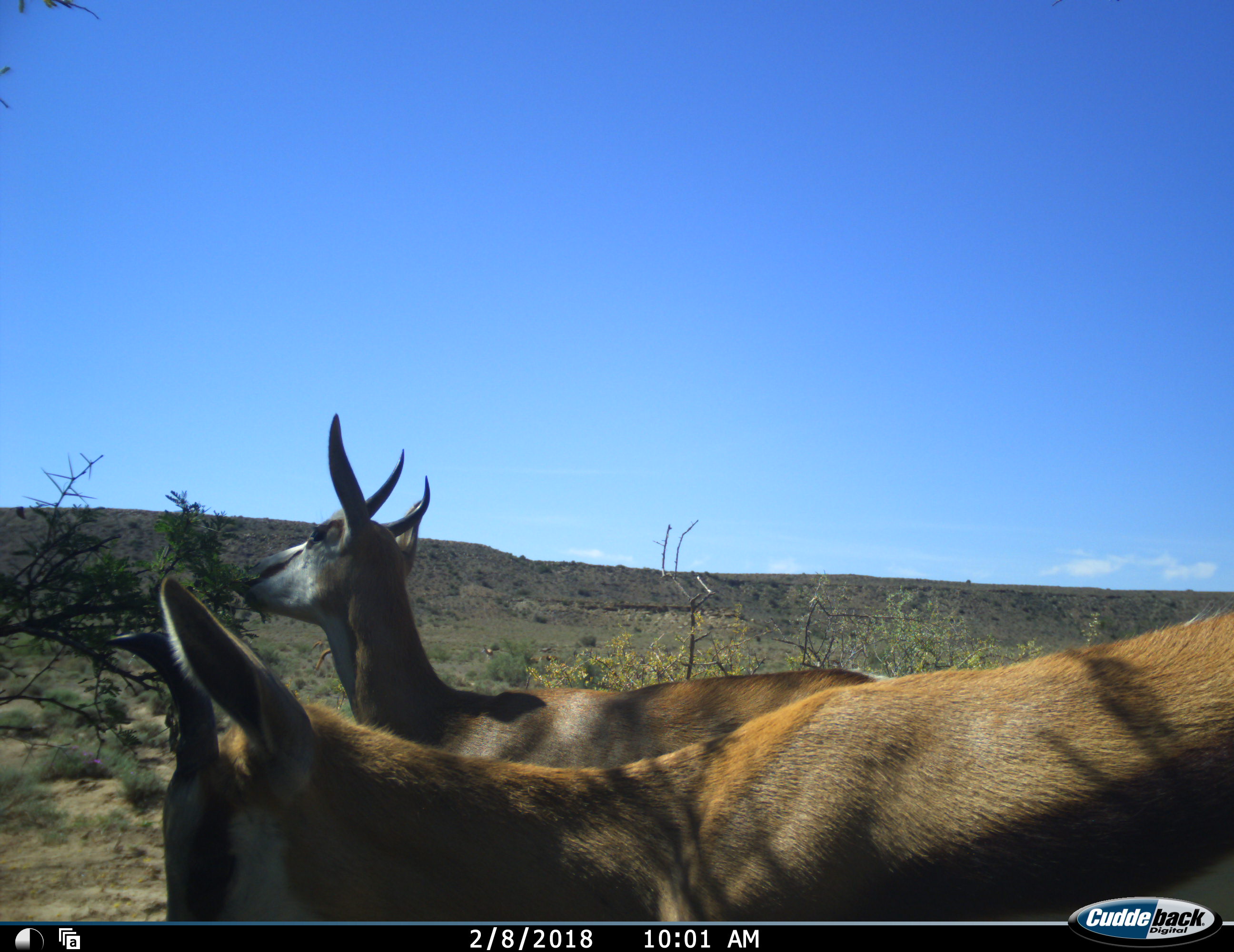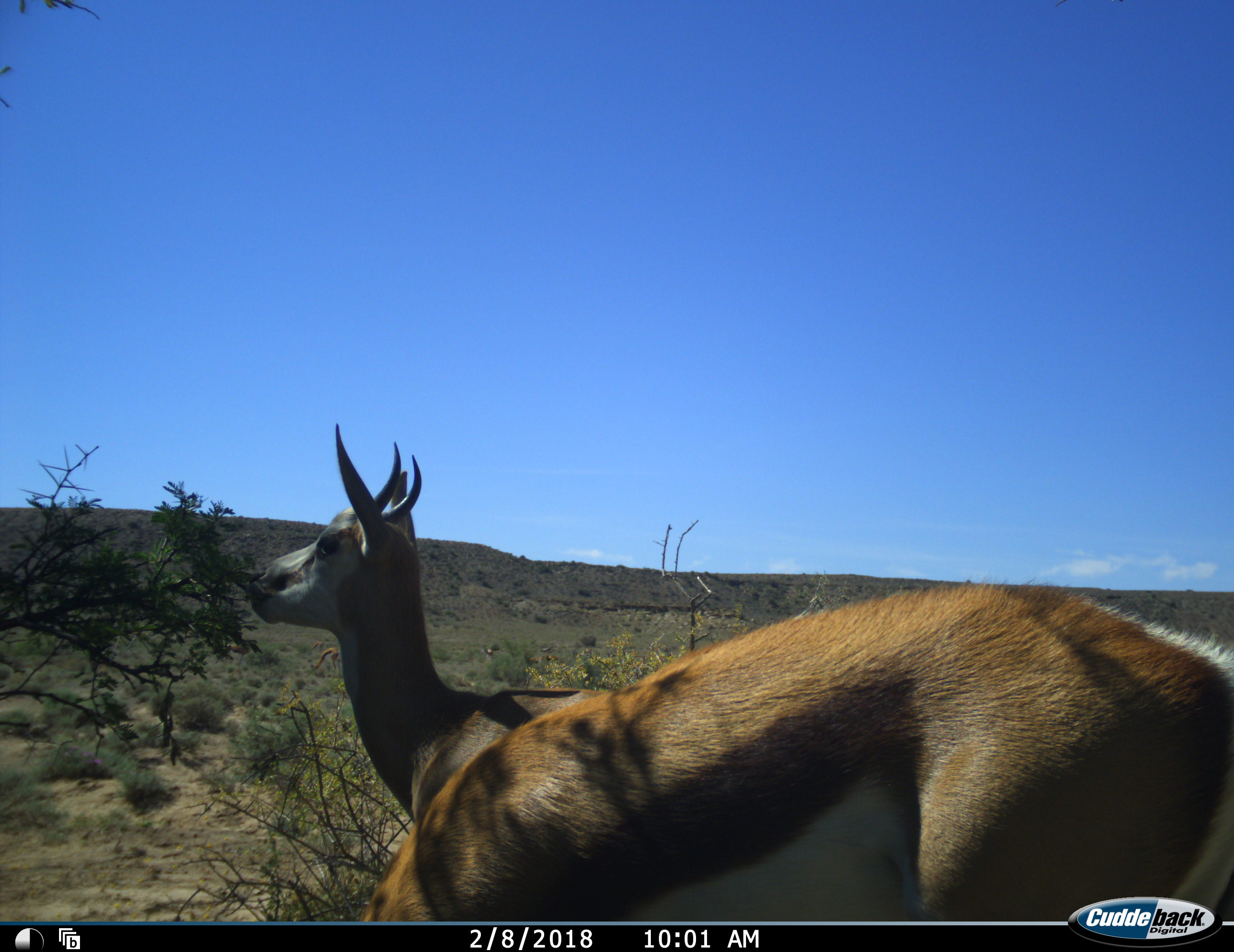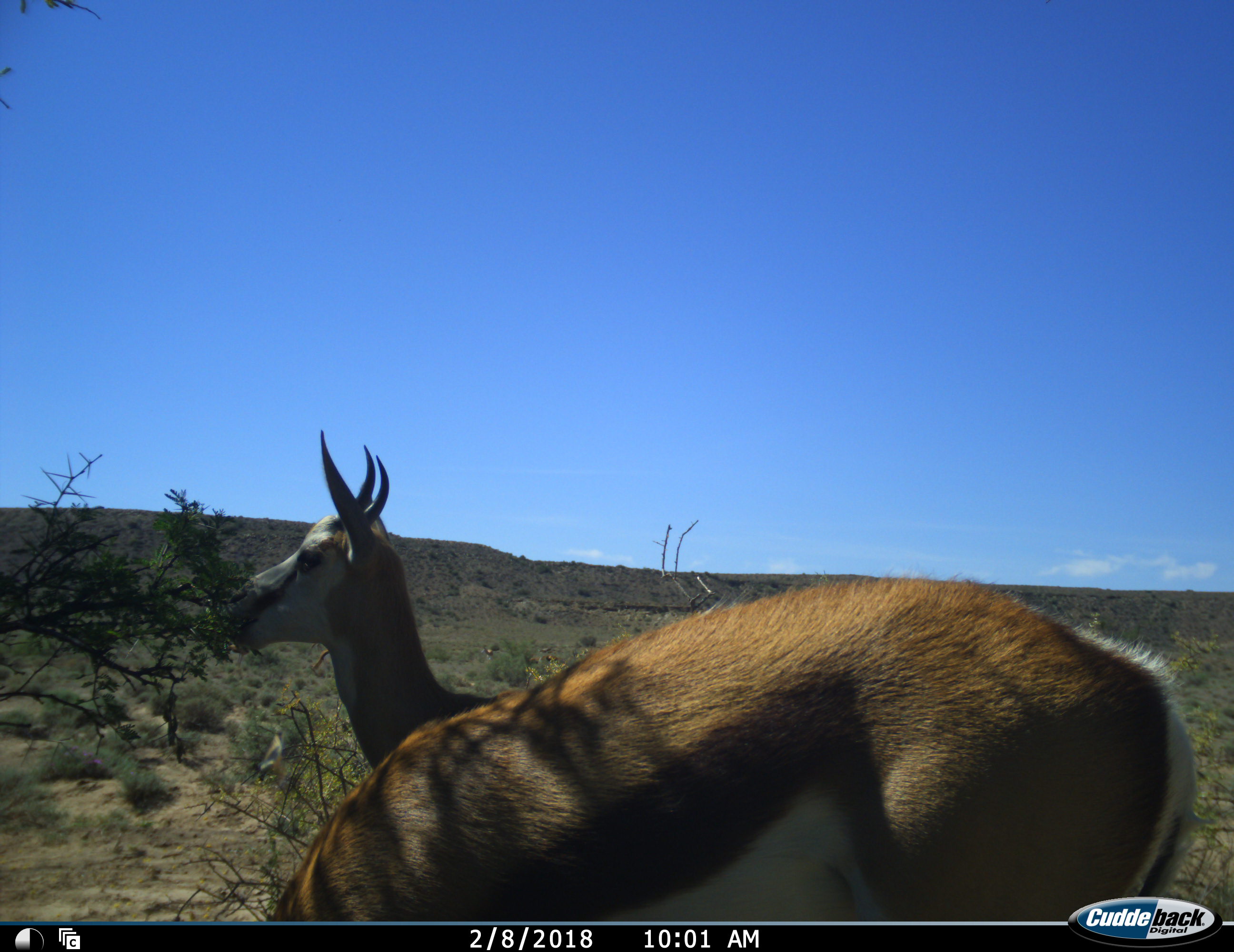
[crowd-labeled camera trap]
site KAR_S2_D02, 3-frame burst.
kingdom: Animalia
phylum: Chordata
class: Mammalia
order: Artiodactyla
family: Bovidae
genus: Antidorcas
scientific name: Antidorcas marsupialis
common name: springbok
Springbok (Antidorcas marsupialis), count 2. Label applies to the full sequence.